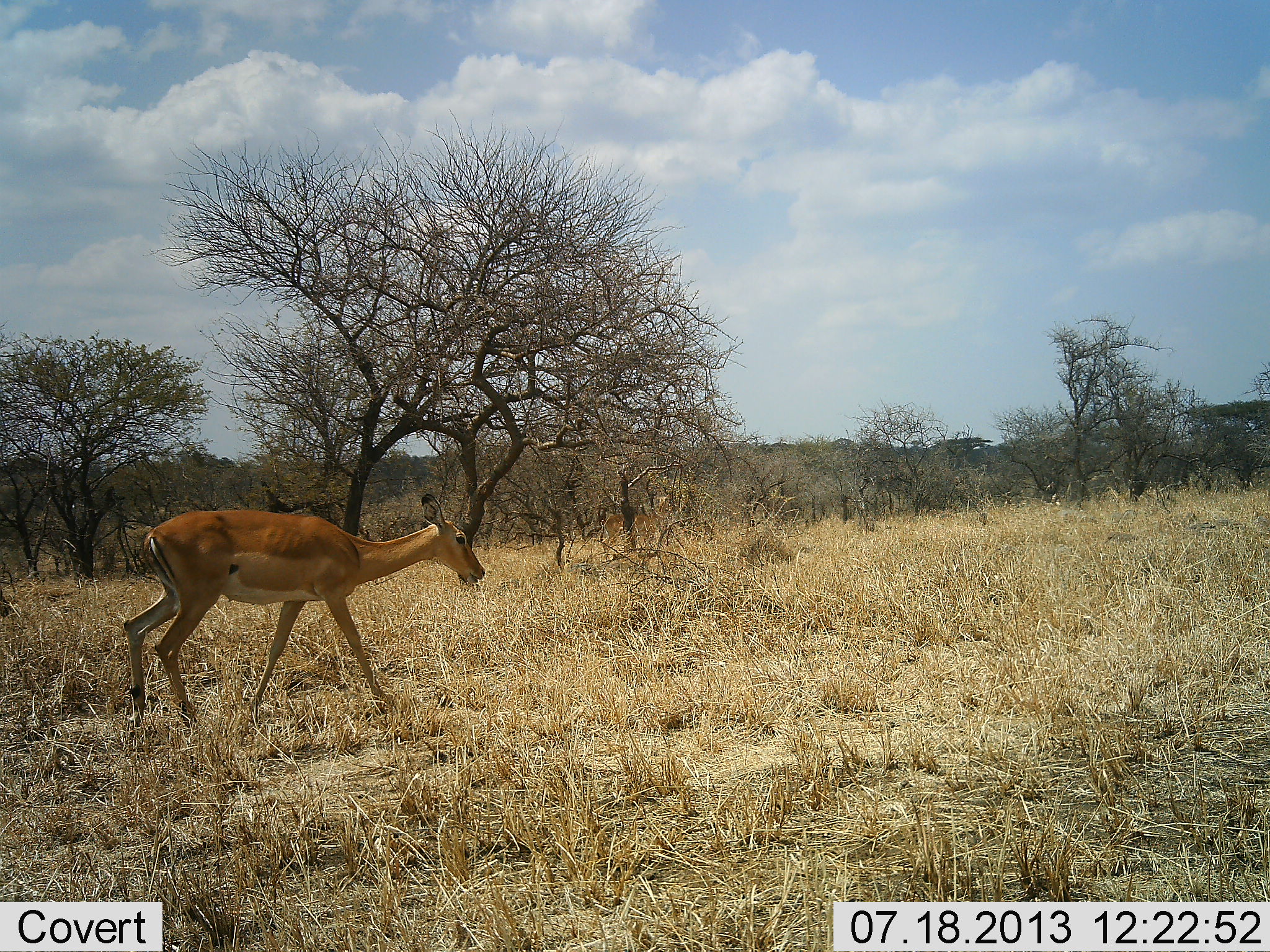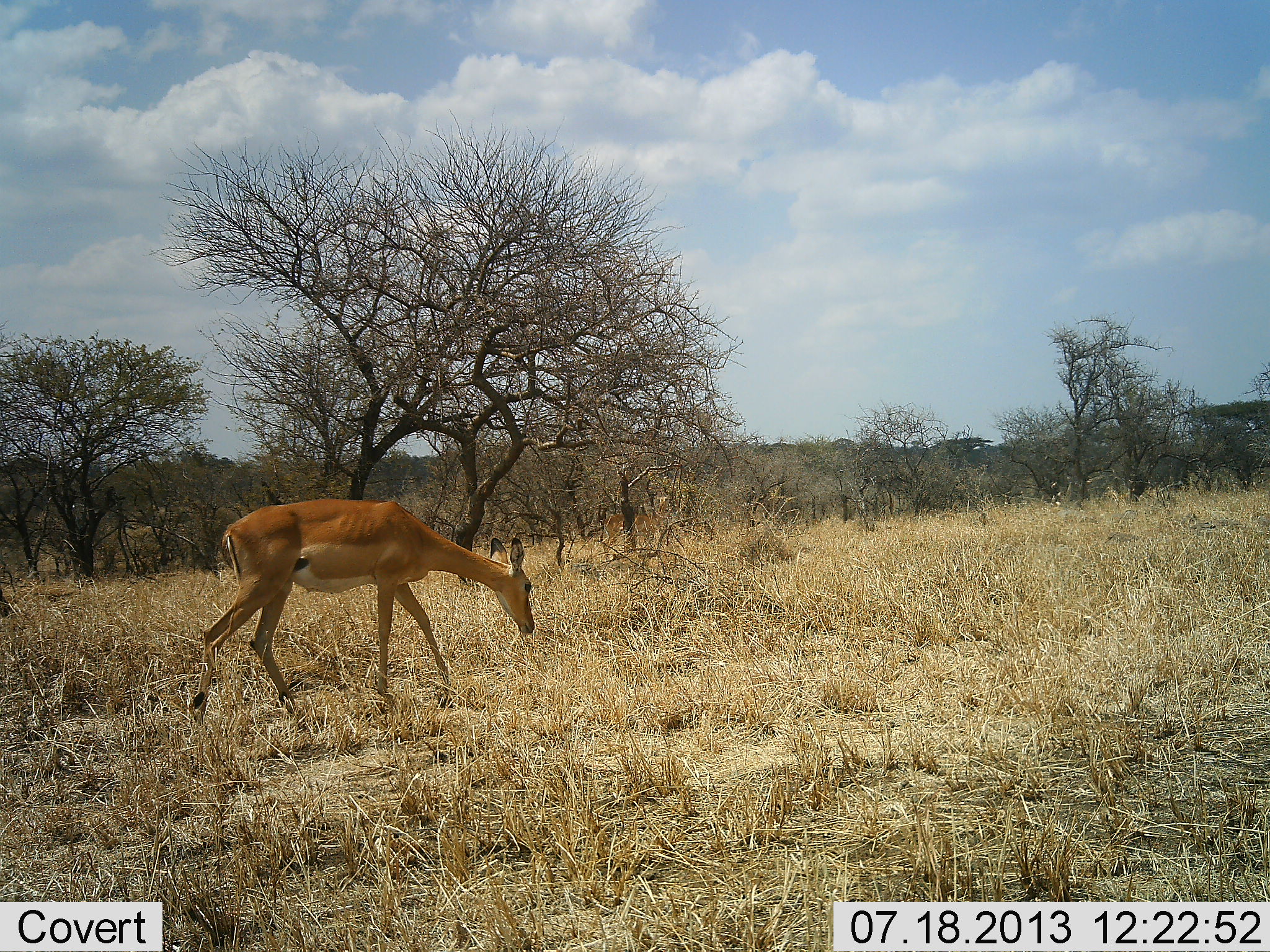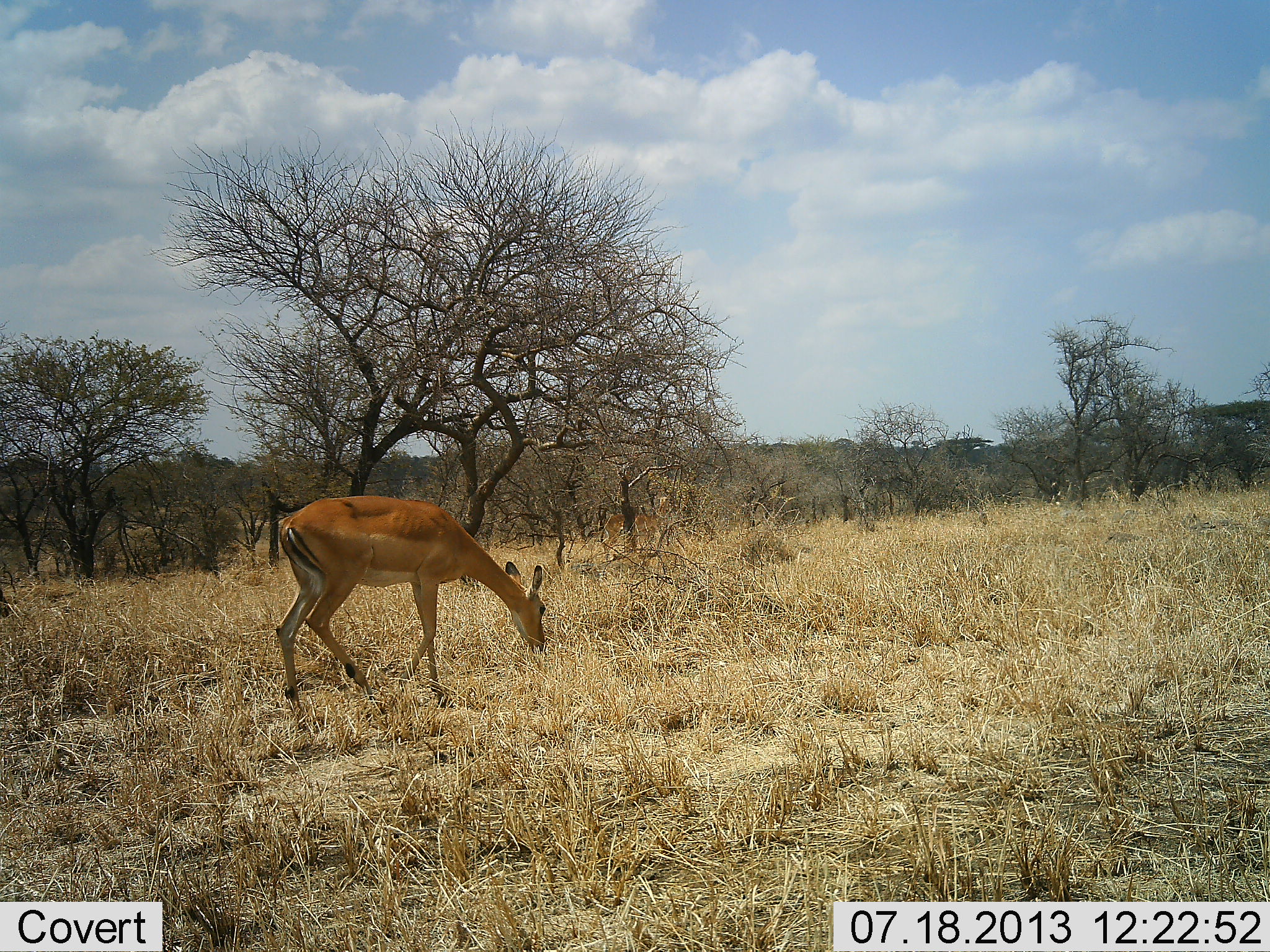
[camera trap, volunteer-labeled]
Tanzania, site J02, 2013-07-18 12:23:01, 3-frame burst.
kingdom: Animalia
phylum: Chordata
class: Mammalia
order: Artiodactyla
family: Bovidae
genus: Aepyceros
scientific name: Aepyceros melampus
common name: impala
Impala (Aepyceros melampus), count 1. Behavior (volunteer vote fractions): standing 10%, resting 0%, moving 70%, interacting 0%. Young present (vote fraction): 0%. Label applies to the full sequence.